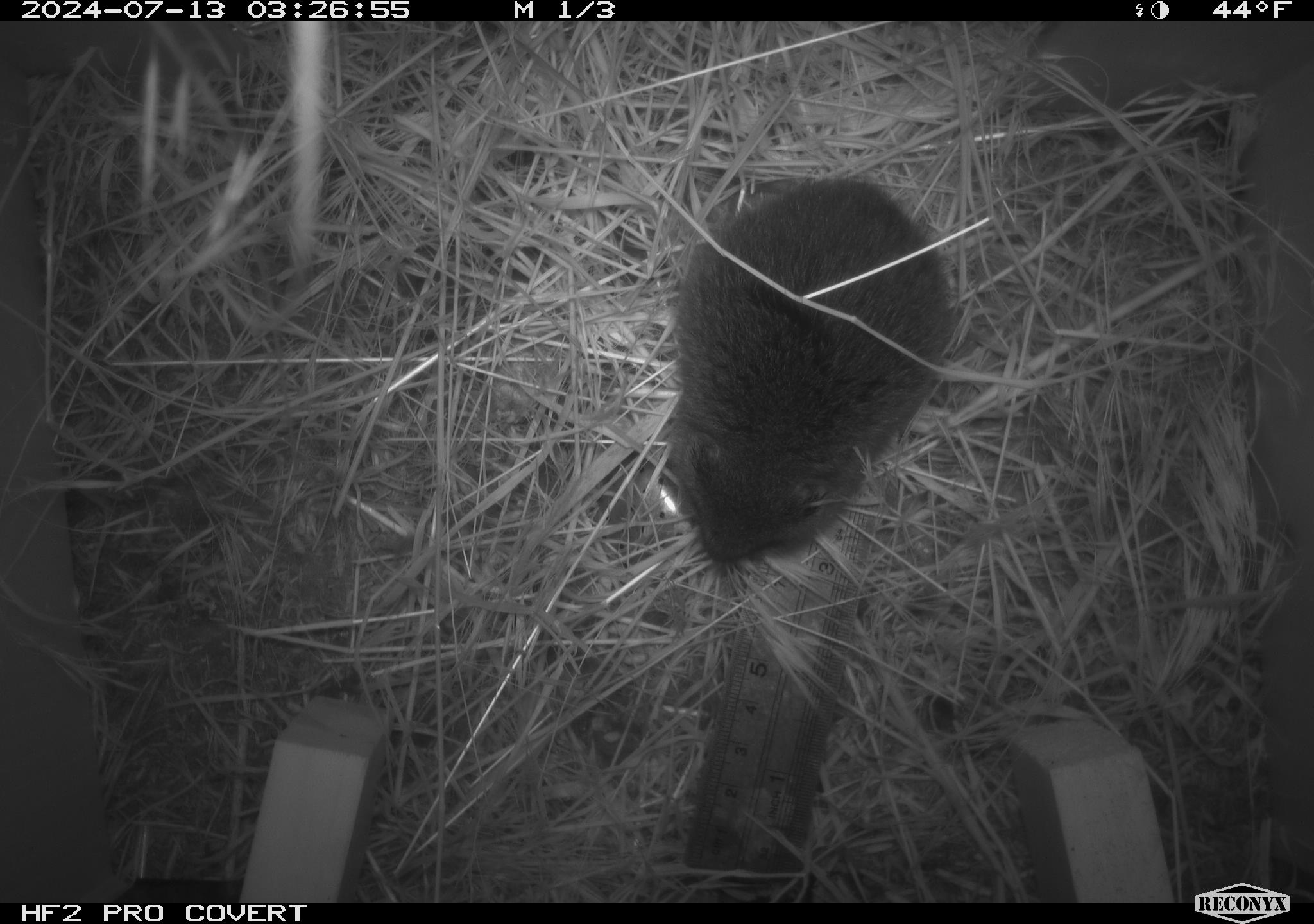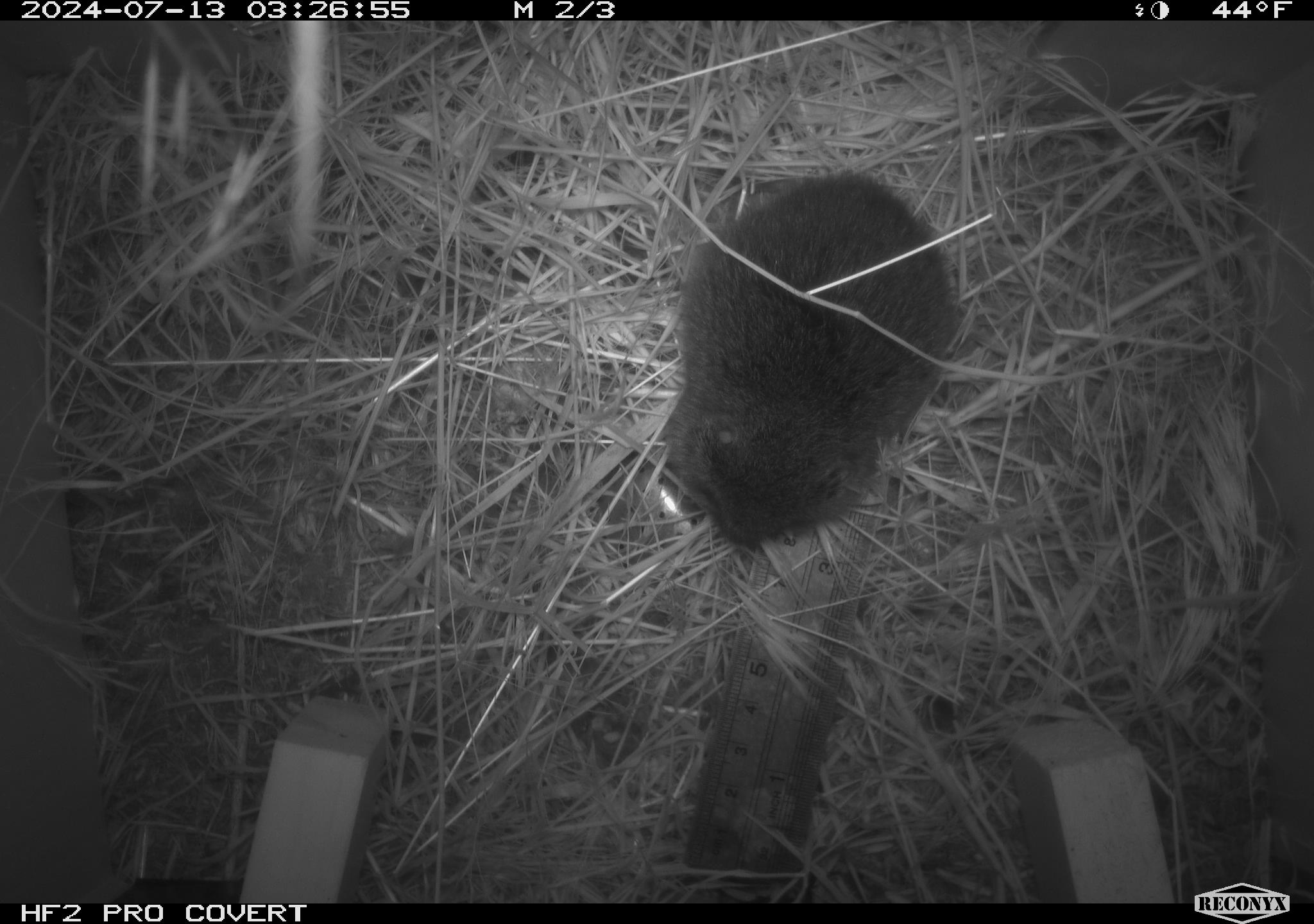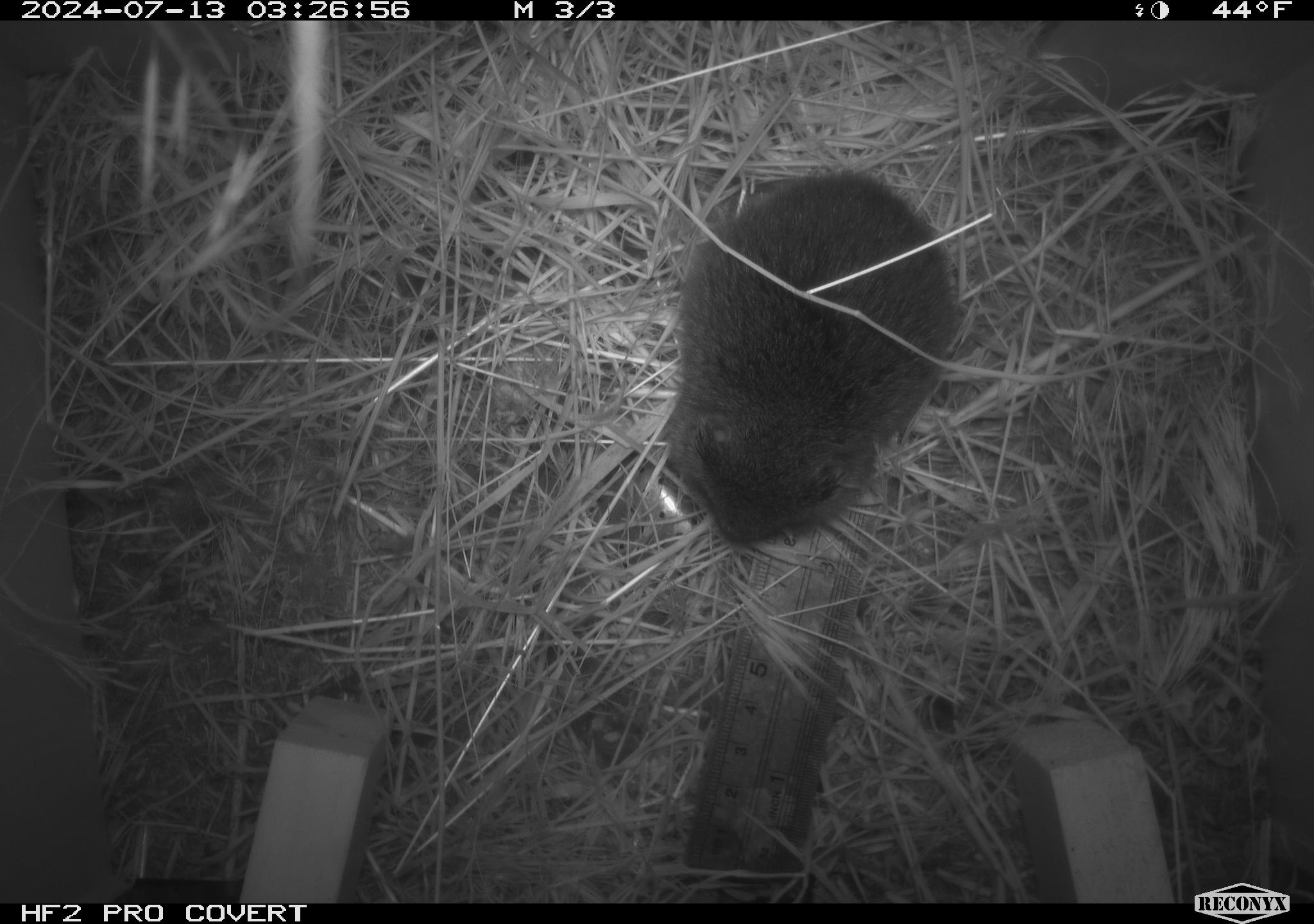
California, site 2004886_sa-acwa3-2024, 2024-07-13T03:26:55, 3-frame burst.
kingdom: Animalia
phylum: Chordata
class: Mammalia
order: Rodentia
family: Cricetidae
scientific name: Arvicolinae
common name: voles, lemmings, and muskrats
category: arvicolinae subfamily